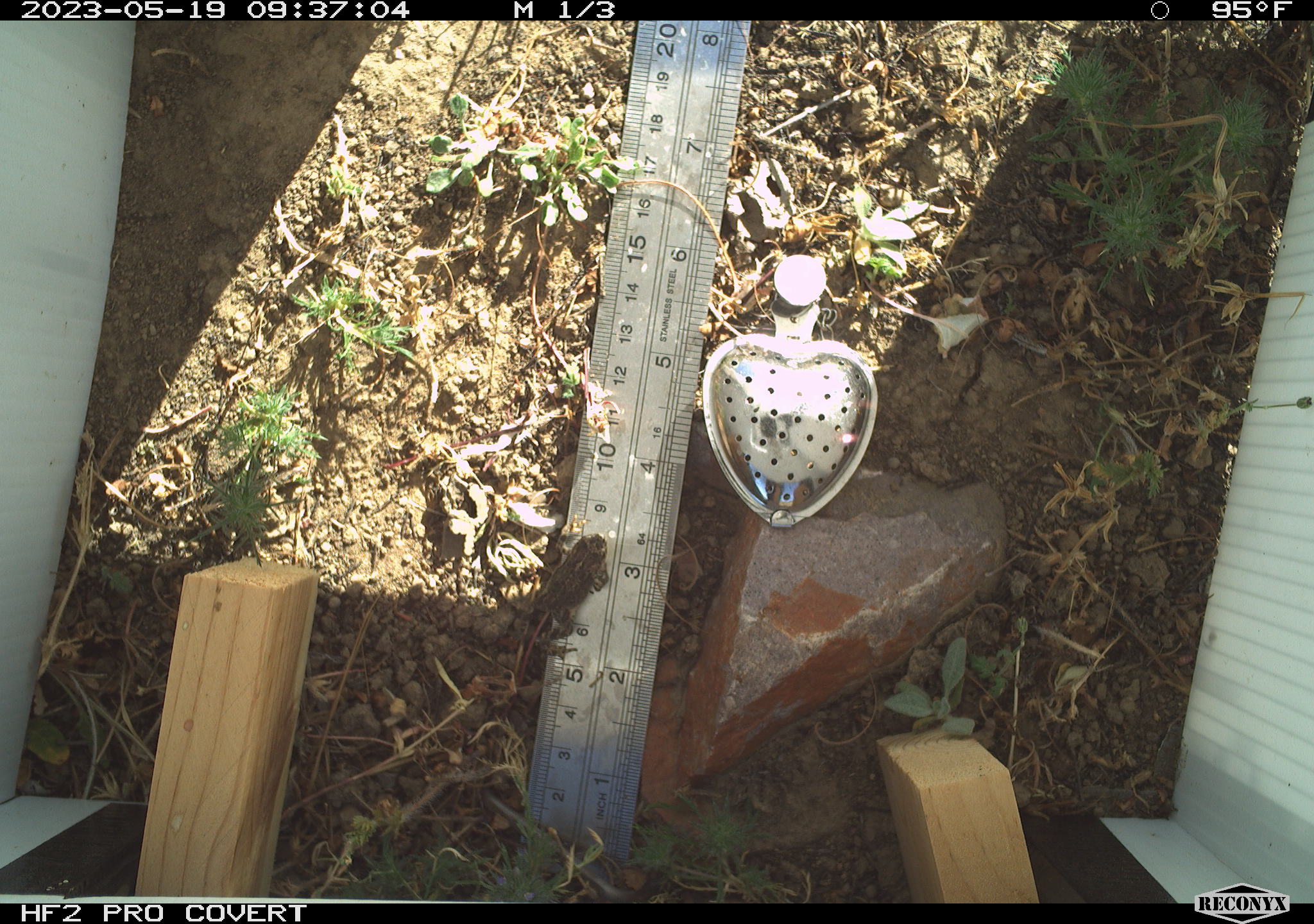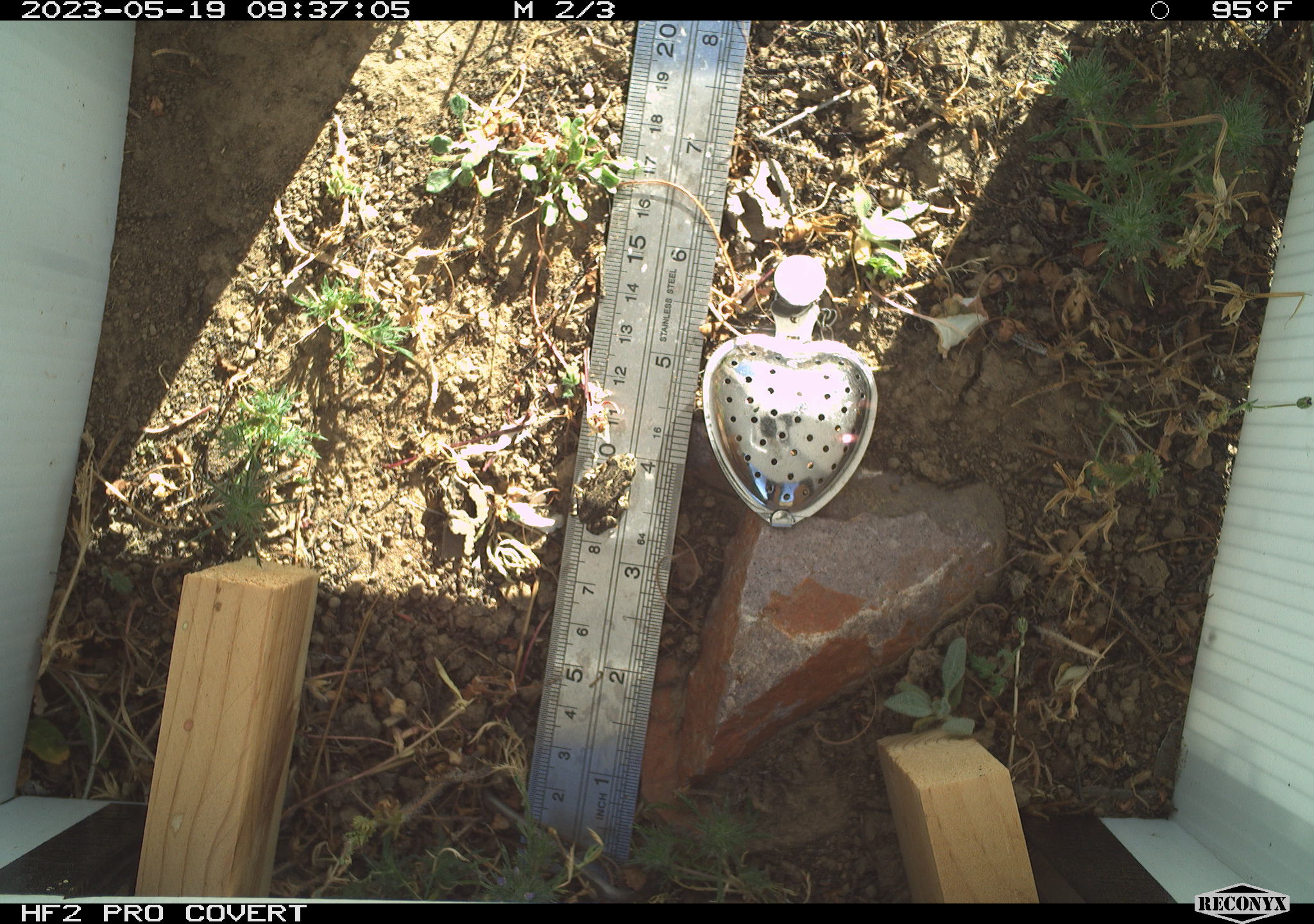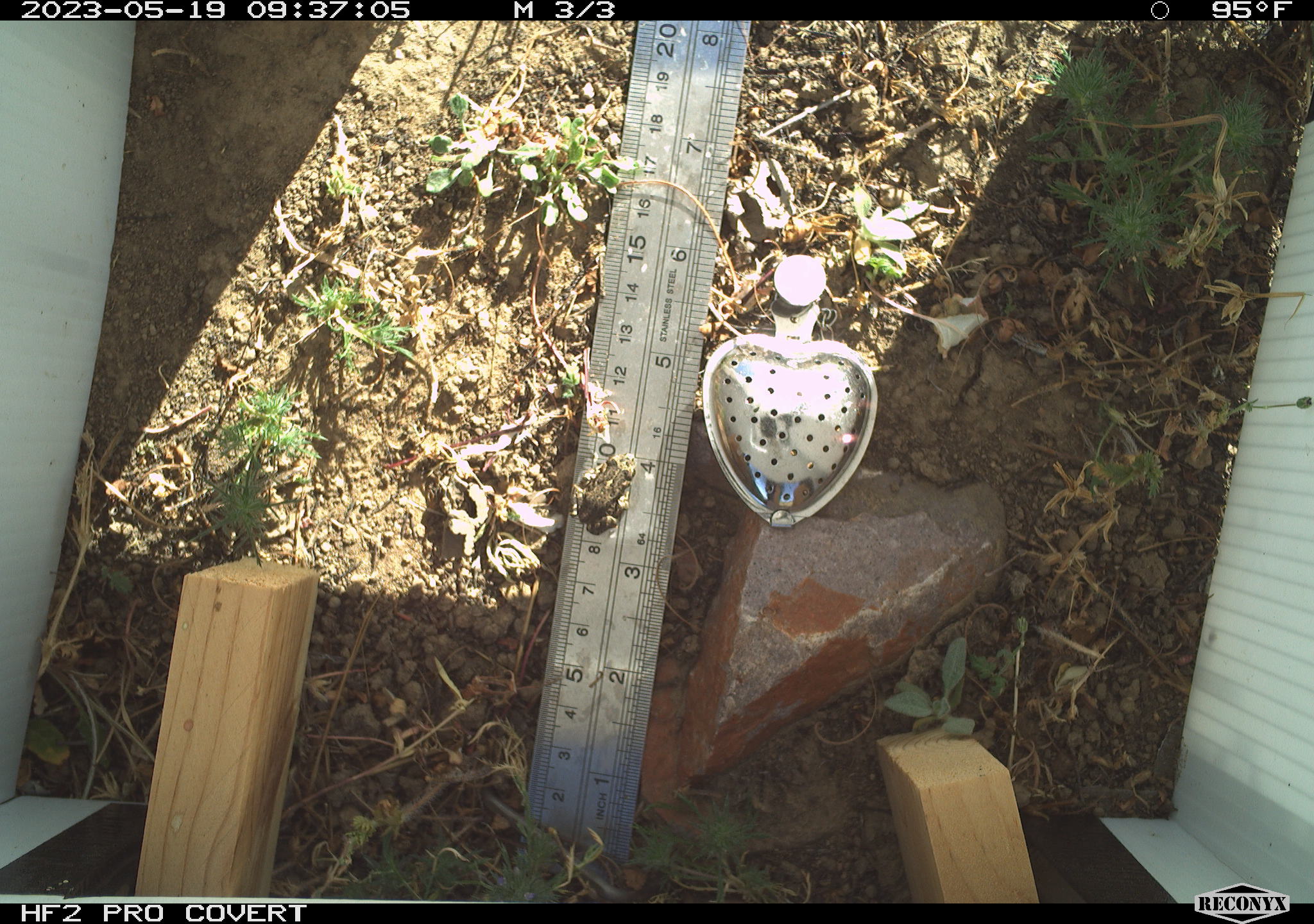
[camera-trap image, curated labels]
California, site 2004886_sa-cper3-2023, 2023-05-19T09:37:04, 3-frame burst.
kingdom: Animalia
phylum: Chordata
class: Amphibia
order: Anura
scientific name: Anura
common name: frogs